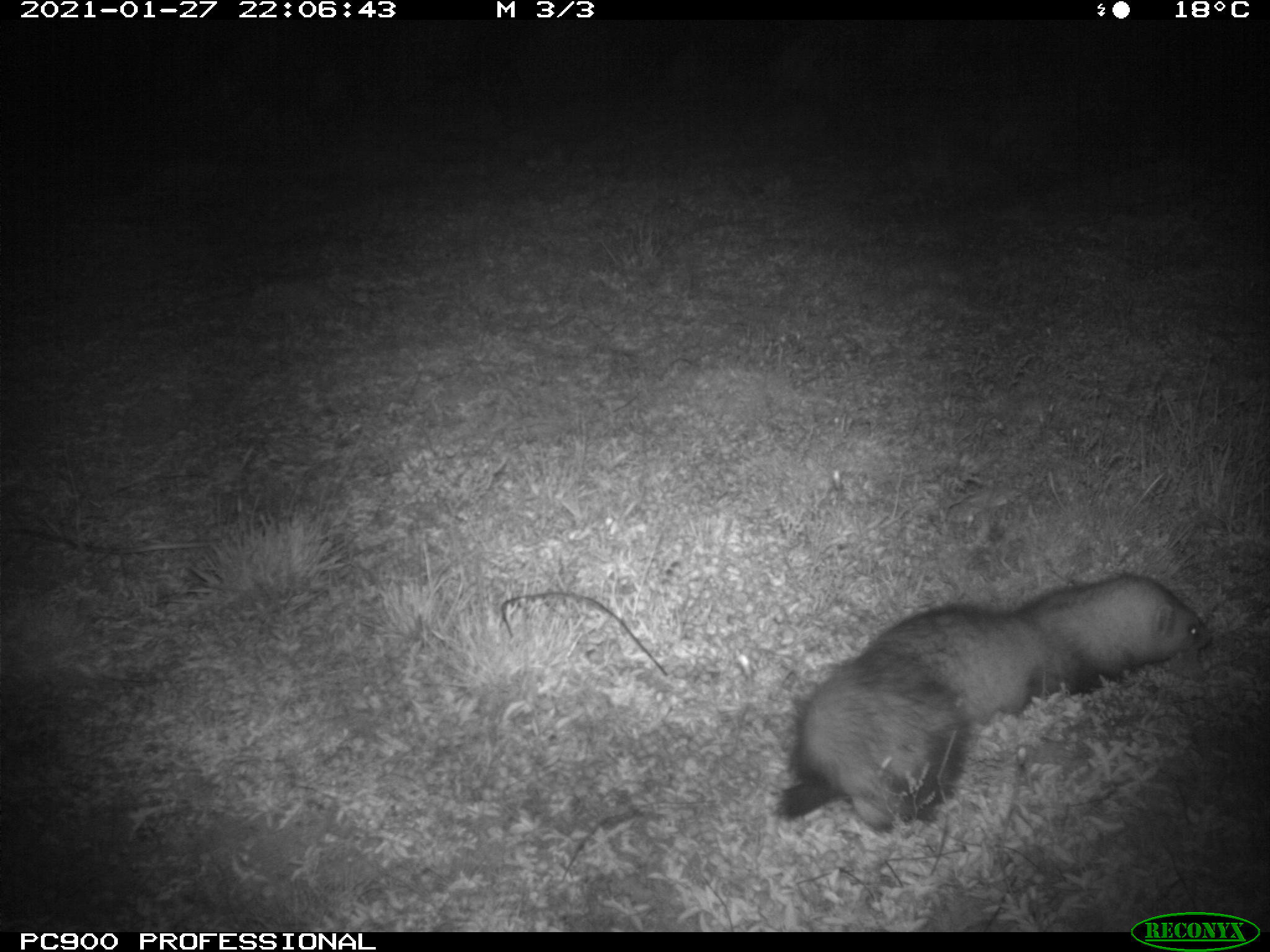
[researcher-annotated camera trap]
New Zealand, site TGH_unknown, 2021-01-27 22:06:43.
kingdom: Animalia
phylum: Chordata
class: Mammalia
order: Carnivora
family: Mustelidae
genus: Mustela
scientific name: Mustela furo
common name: ferret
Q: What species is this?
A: Ferret (Mustela furo).